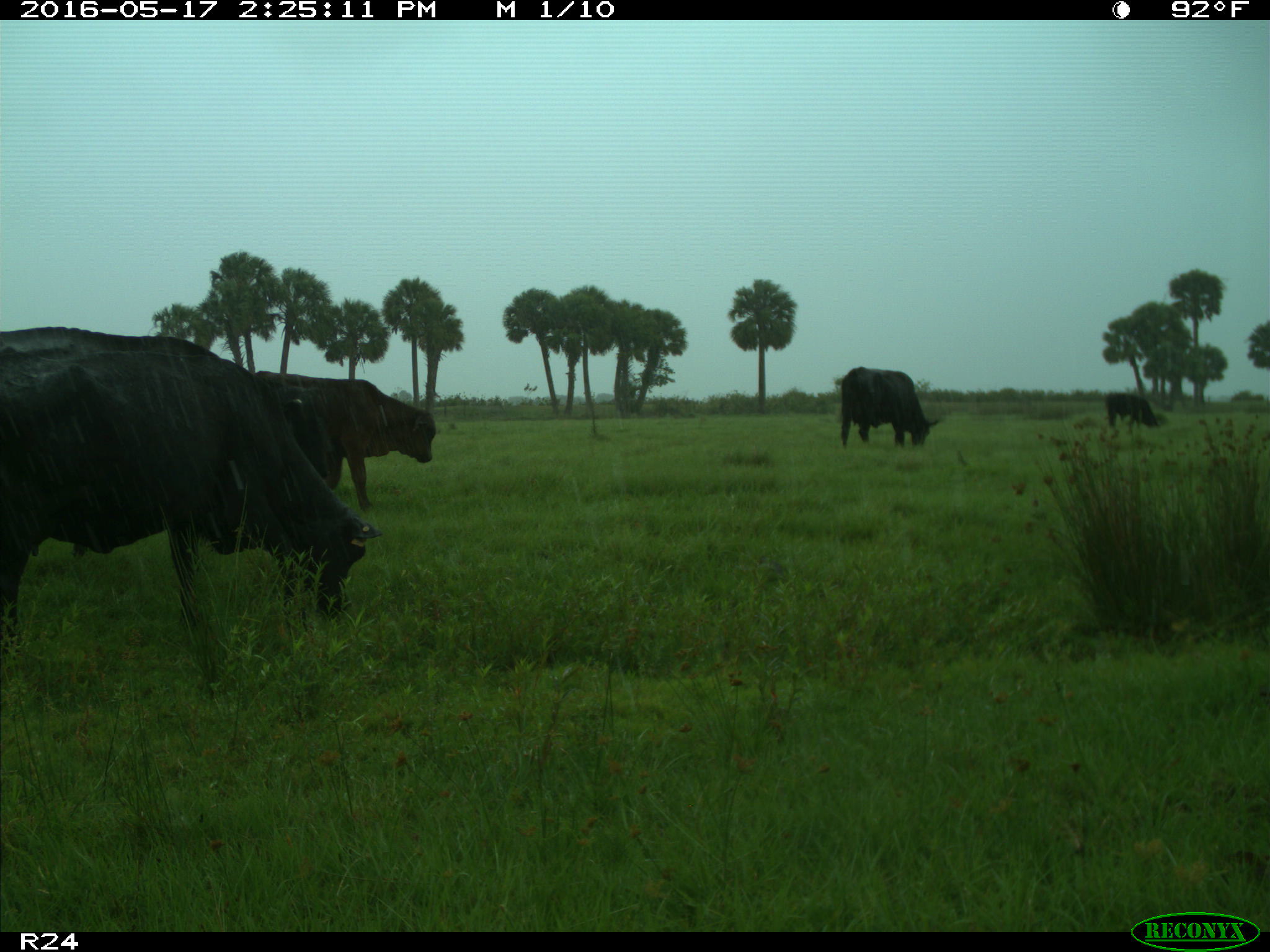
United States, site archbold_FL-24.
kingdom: Animalia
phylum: Chordata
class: Mammalia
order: Artiodactyla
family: Bovidae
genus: Bos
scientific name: Bos taurus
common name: domestic cow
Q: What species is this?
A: Bos taurus (domestic cow).